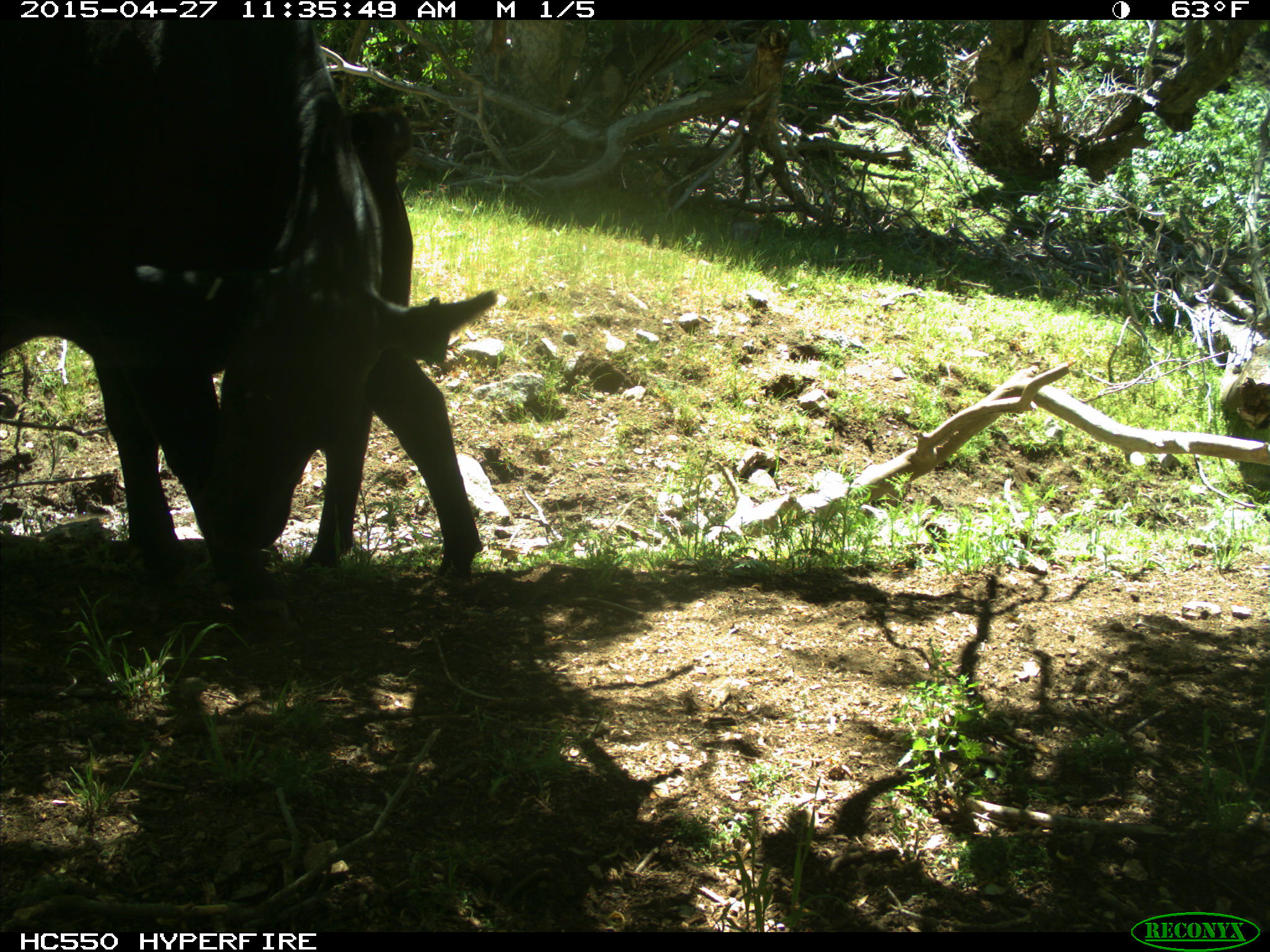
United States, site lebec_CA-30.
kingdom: Animalia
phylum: Chordata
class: Mammalia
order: Artiodactyla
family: Bovidae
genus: Bos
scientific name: Bos taurus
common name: domestic cow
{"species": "Bos taurus (domestic cow)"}